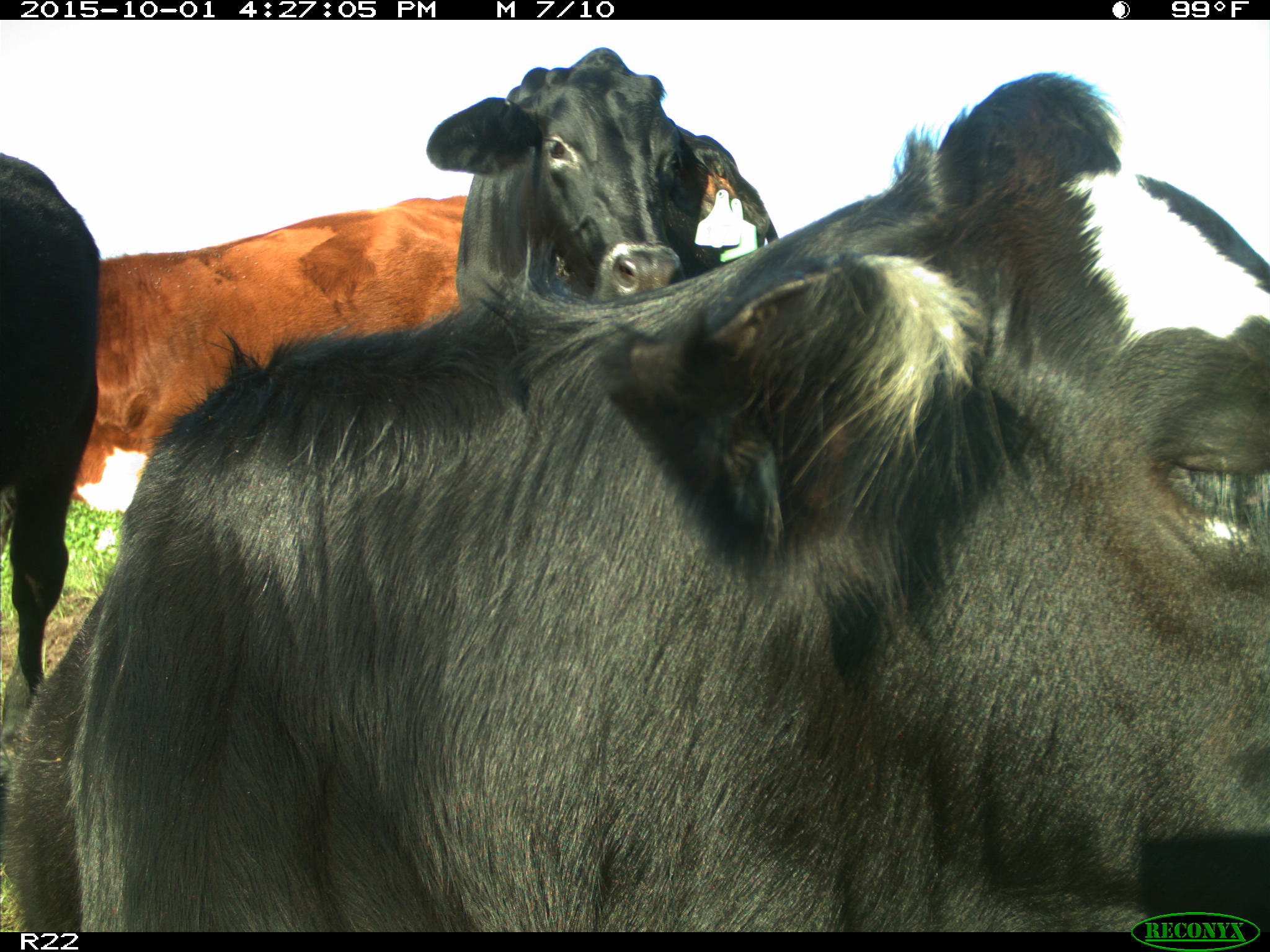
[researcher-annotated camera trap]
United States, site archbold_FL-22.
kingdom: Animalia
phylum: Chordata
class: Mammalia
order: Artiodactyla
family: Bovidae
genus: Bos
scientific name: Bos taurus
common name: domestic cow